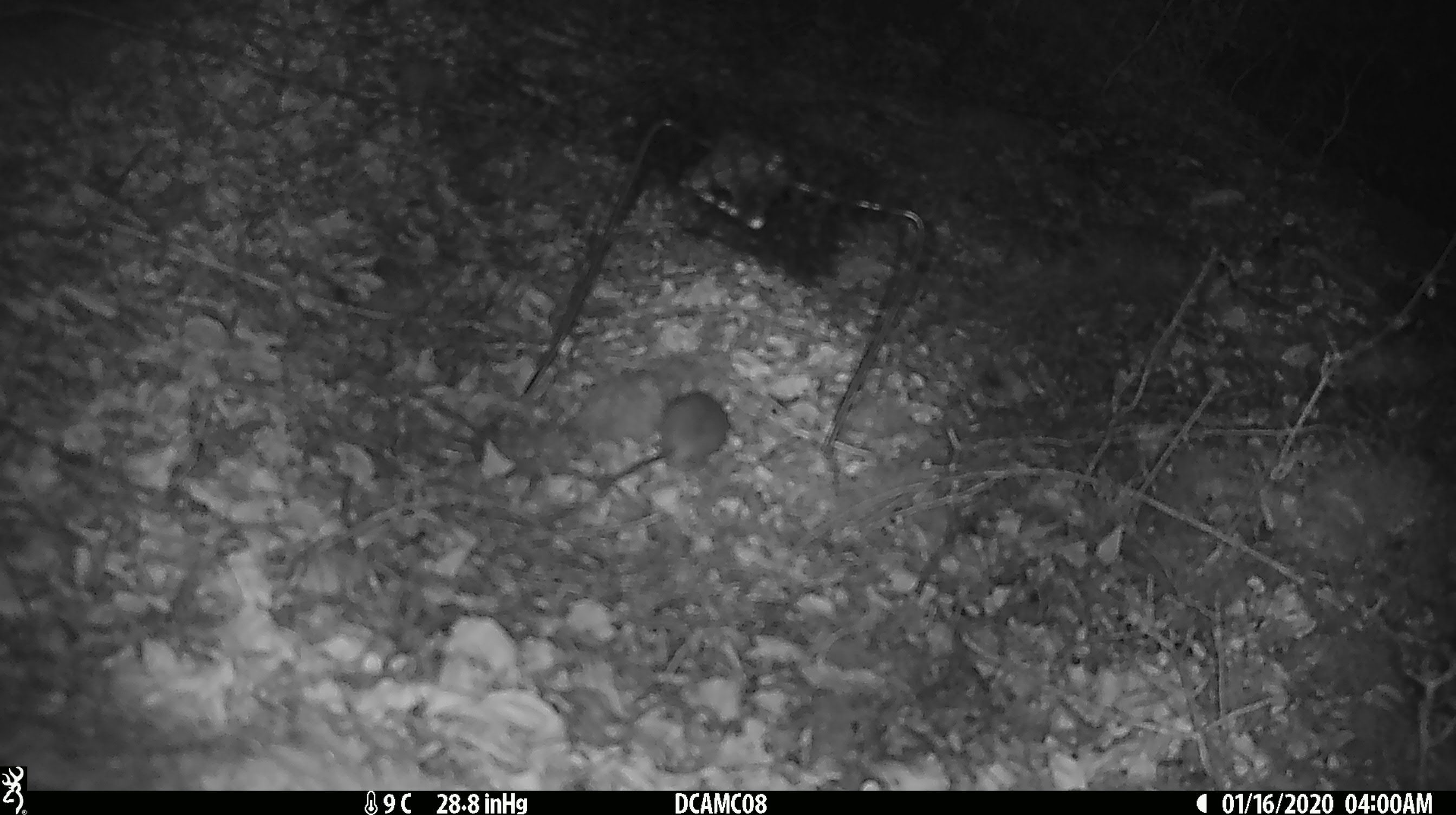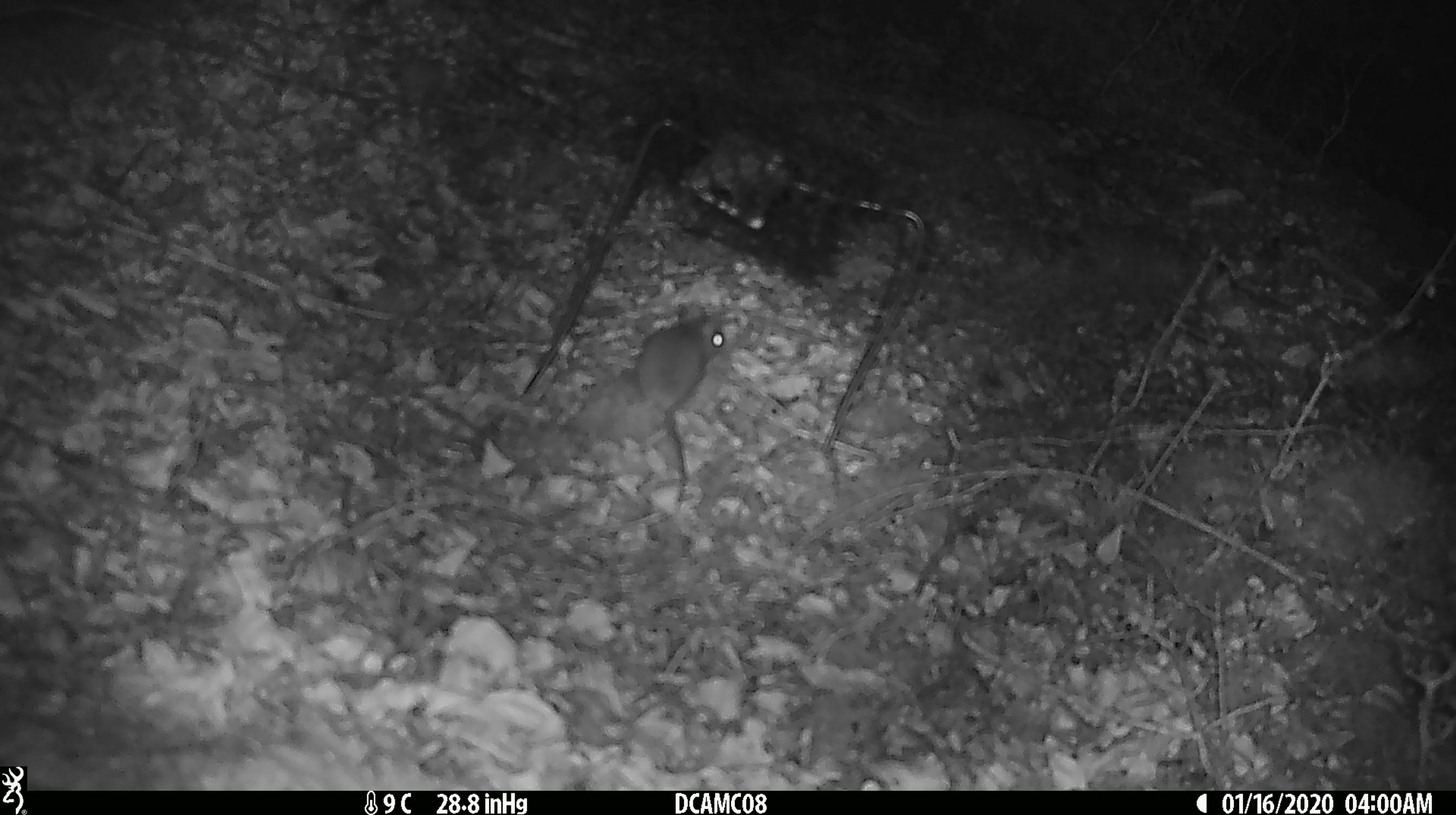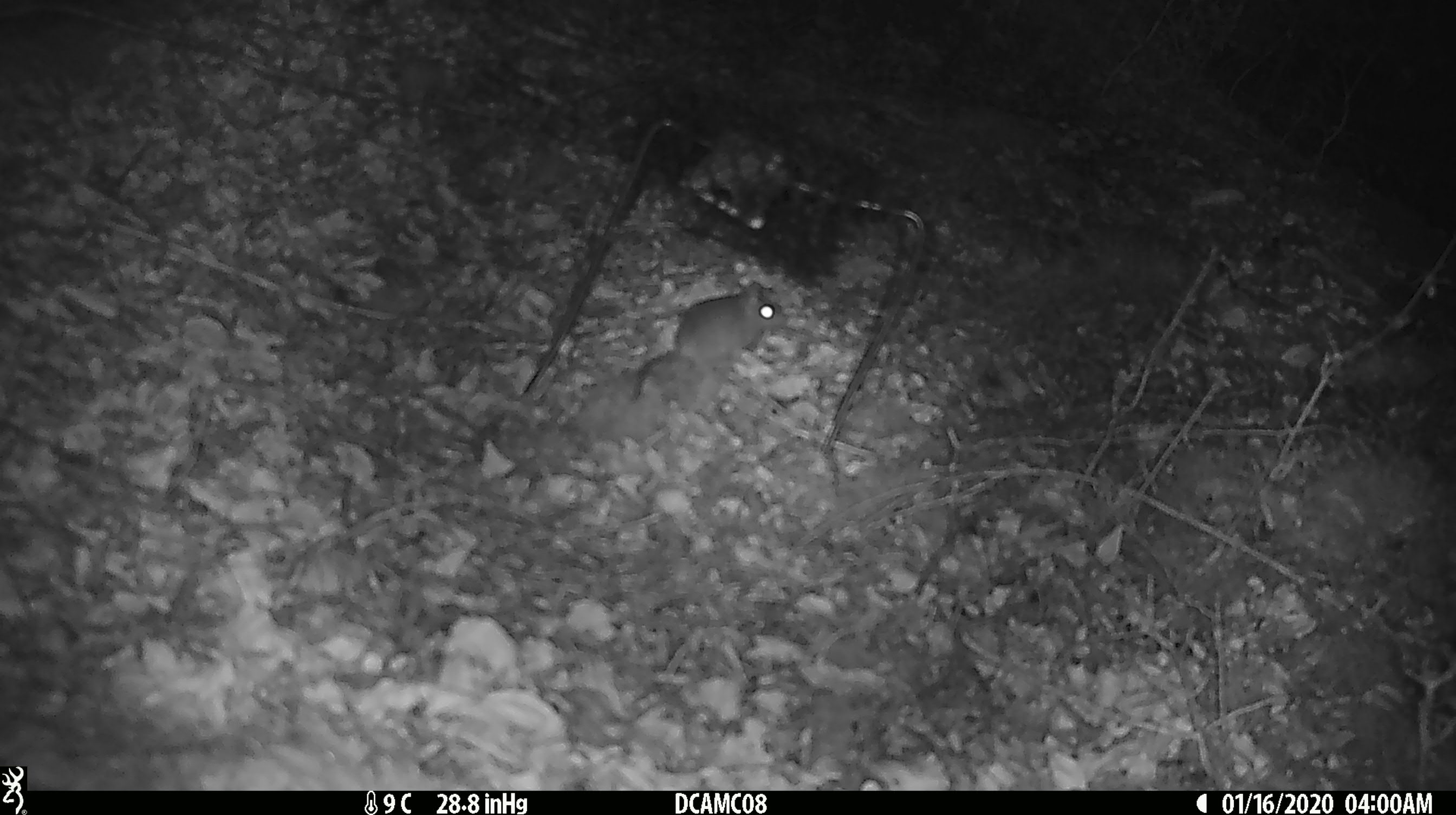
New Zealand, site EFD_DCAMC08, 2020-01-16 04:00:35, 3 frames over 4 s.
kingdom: Animalia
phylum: Chordata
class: Mammalia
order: Rodentia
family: Muridae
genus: Mus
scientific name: Mus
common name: mouse